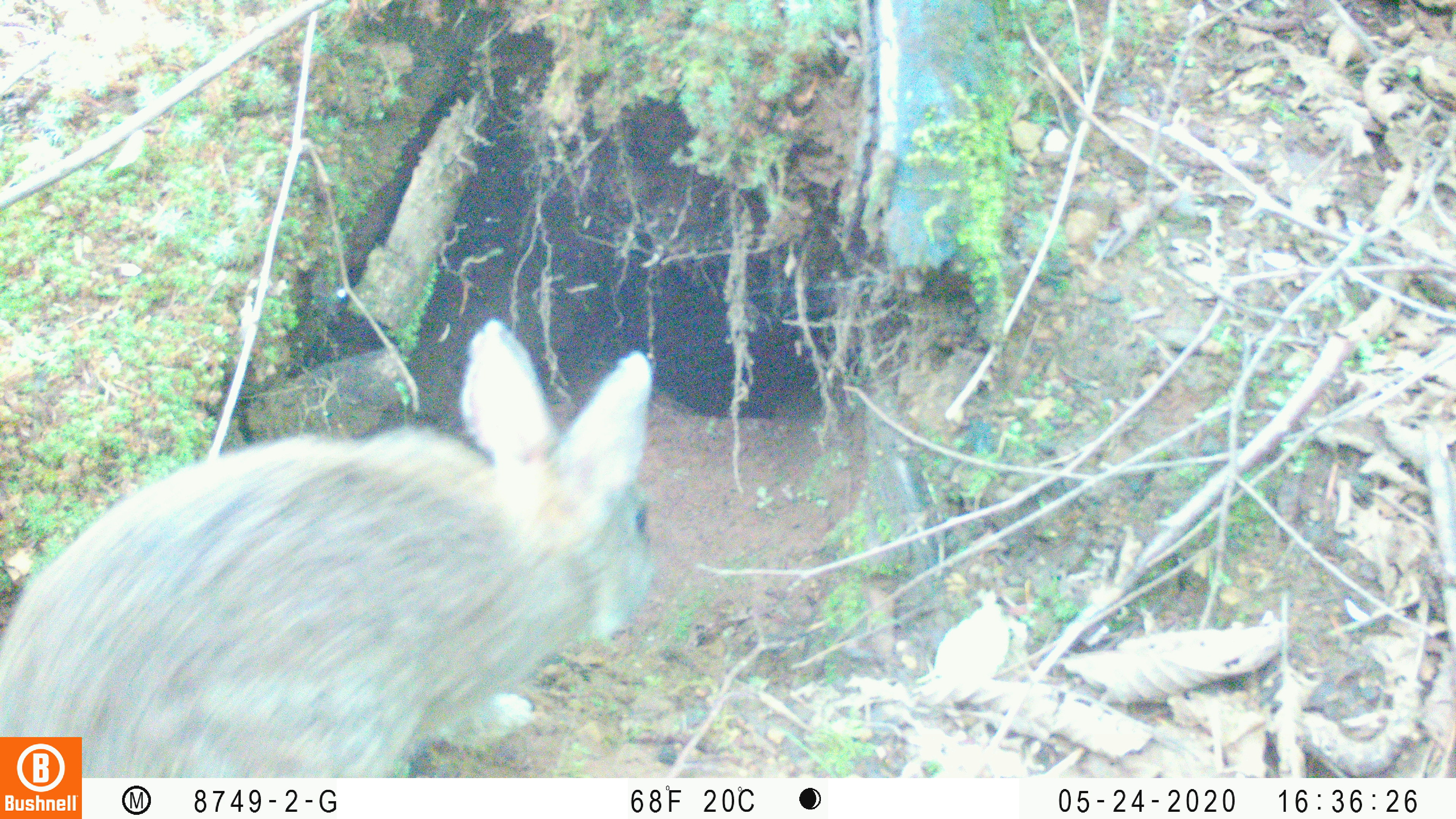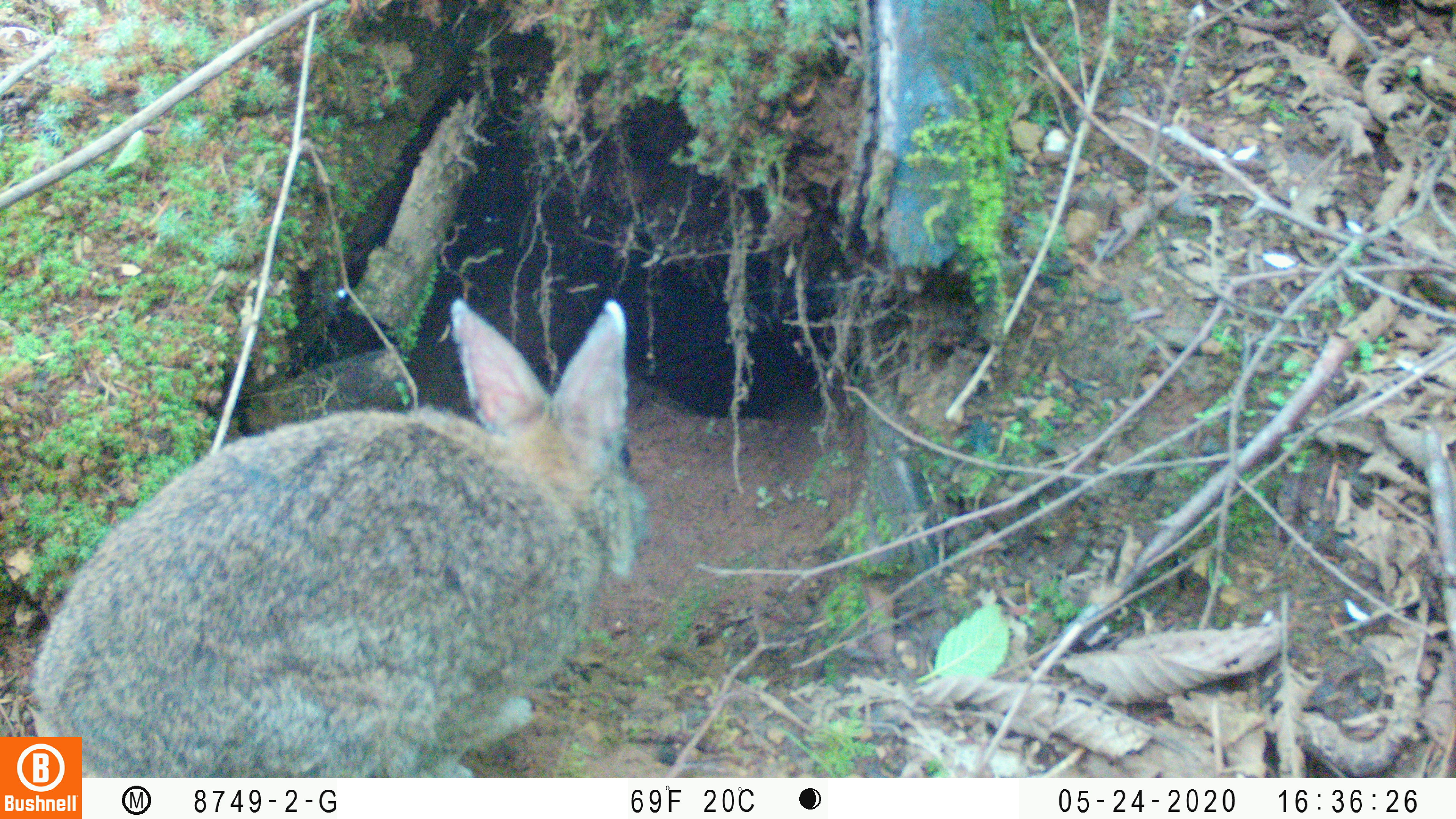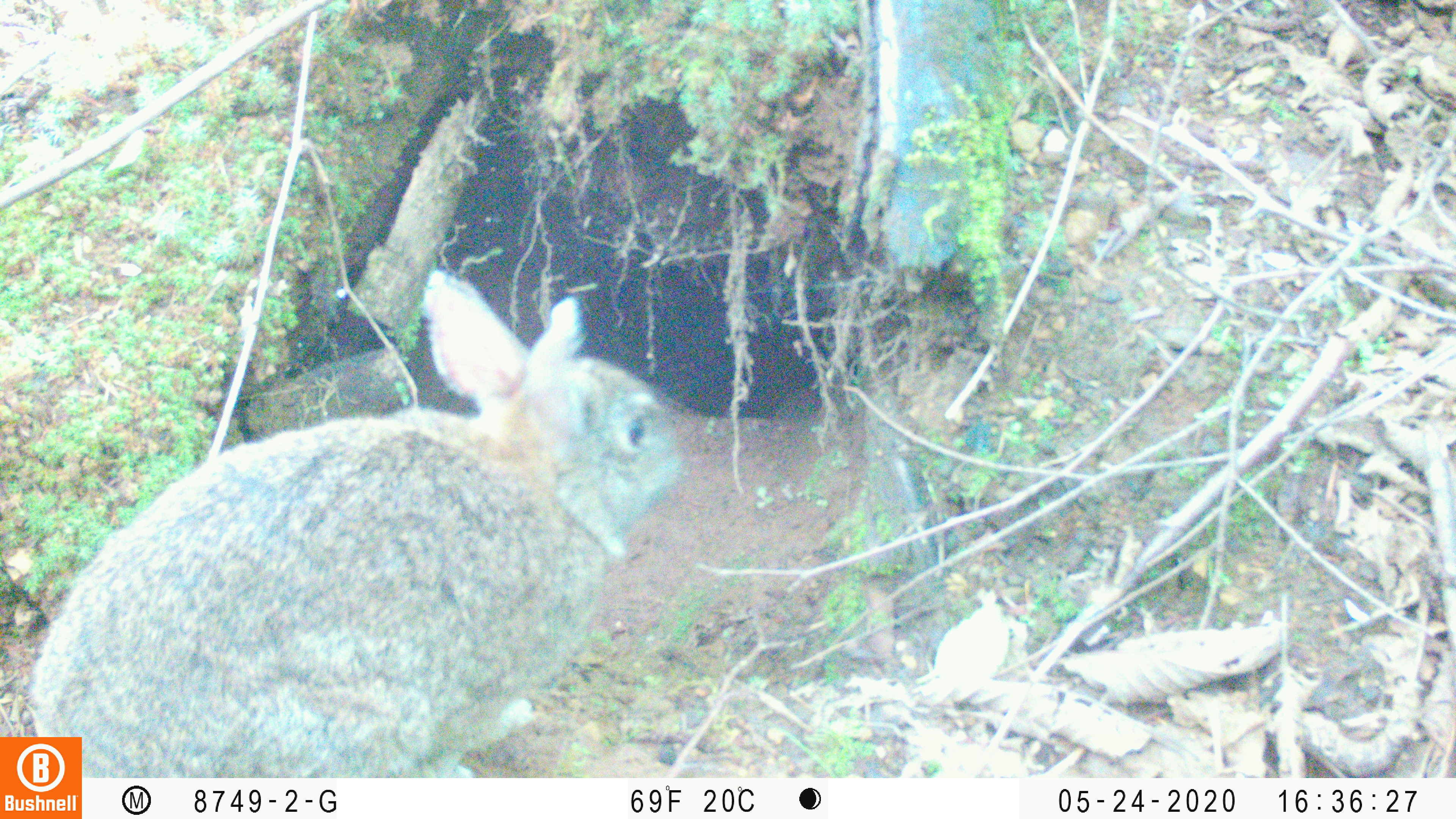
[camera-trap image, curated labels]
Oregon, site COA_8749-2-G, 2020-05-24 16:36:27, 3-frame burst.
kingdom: Animalia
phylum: Chordata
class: Mammalia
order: Lagomorpha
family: Leporidae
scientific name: Leporidae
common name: hares and rabbits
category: leporidae family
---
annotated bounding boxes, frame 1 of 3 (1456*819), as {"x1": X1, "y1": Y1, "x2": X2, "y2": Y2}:
leporidae family: {"x1": 4, "y1": 316, "x2": 659, "y2": 730}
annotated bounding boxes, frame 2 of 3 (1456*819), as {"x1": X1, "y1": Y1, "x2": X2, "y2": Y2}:
leporidae family: {"x1": 26, "y1": 296, "x2": 646, "y2": 730}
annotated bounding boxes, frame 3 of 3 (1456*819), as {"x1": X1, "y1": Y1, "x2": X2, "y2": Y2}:
leporidae family: {"x1": 21, "y1": 263, "x2": 692, "y2": 732}